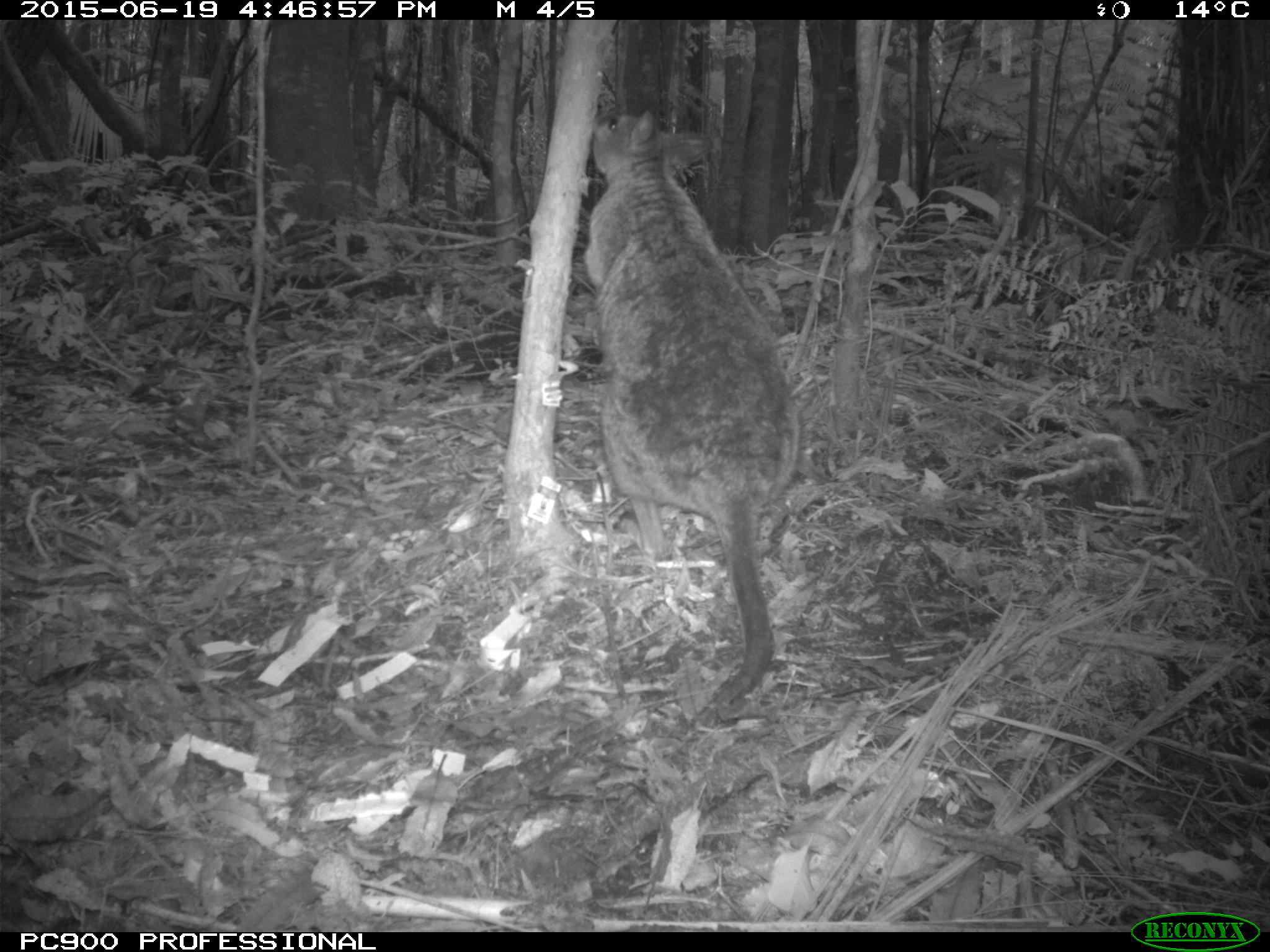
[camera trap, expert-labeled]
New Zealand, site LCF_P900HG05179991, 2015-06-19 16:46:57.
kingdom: Animalia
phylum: Chordata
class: Mammalia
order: Diprotodontia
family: Macropodidae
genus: Notamacropus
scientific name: Notamacropus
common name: wallaby